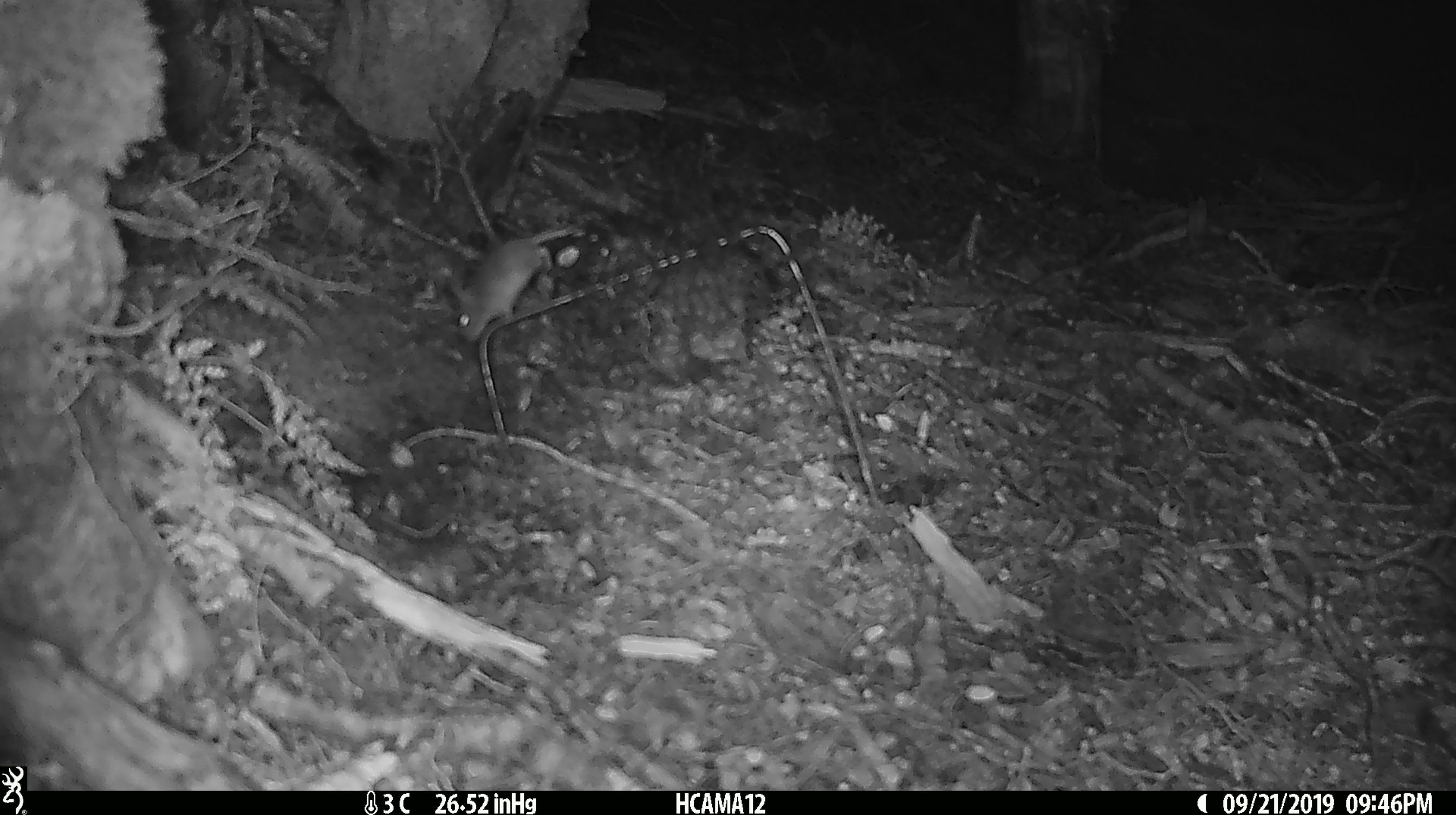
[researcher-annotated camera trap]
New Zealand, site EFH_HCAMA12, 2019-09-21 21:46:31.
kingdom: Animalia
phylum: Chordata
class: Mammalia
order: Rodentia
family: Muridae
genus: Mus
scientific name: Mus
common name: mouse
Mouse (Mus).